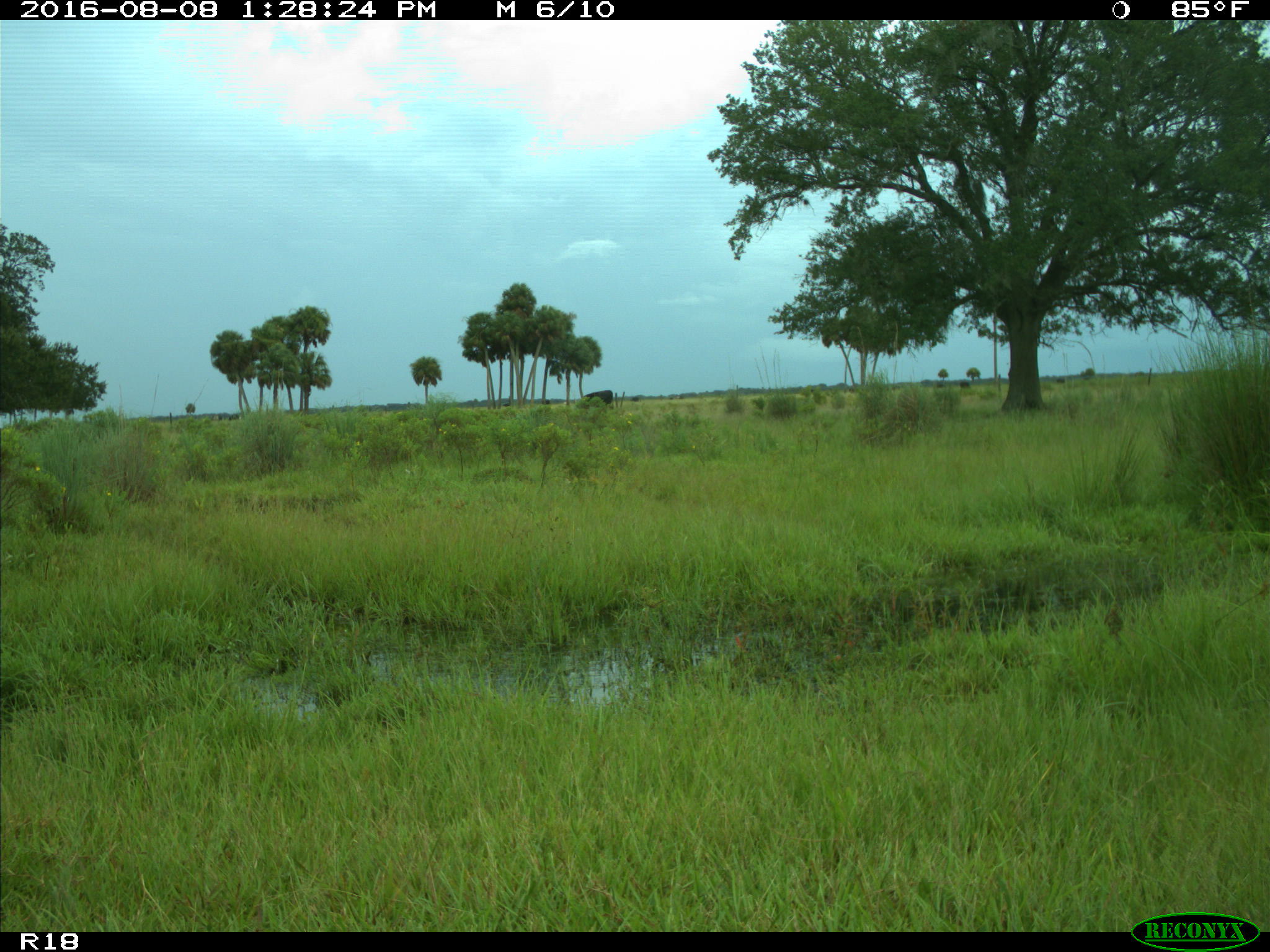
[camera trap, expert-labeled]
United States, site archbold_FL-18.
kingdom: Animalia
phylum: Chordata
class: Mammalia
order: Artiodactyla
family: Bovidae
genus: Bos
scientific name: Bos taurus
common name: domestic cow